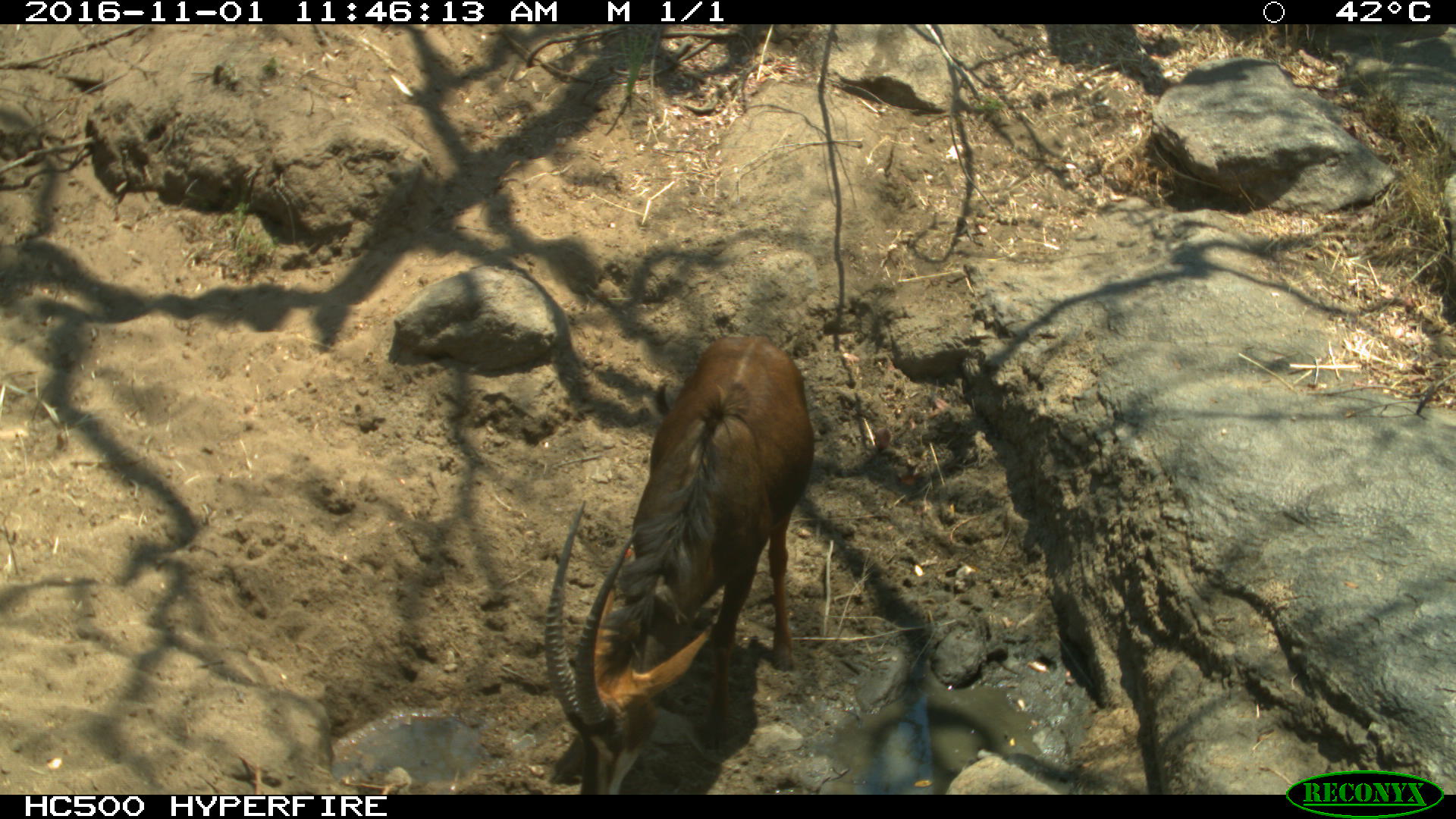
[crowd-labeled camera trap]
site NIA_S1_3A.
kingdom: Animalia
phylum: Chordata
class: Mammalia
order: Artiodactyla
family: Bovidae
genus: Hippotragus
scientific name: Hippotragus niger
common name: sable antelope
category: sable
Sable (sable antelope) (Hippotragus niger), count 1. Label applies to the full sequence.